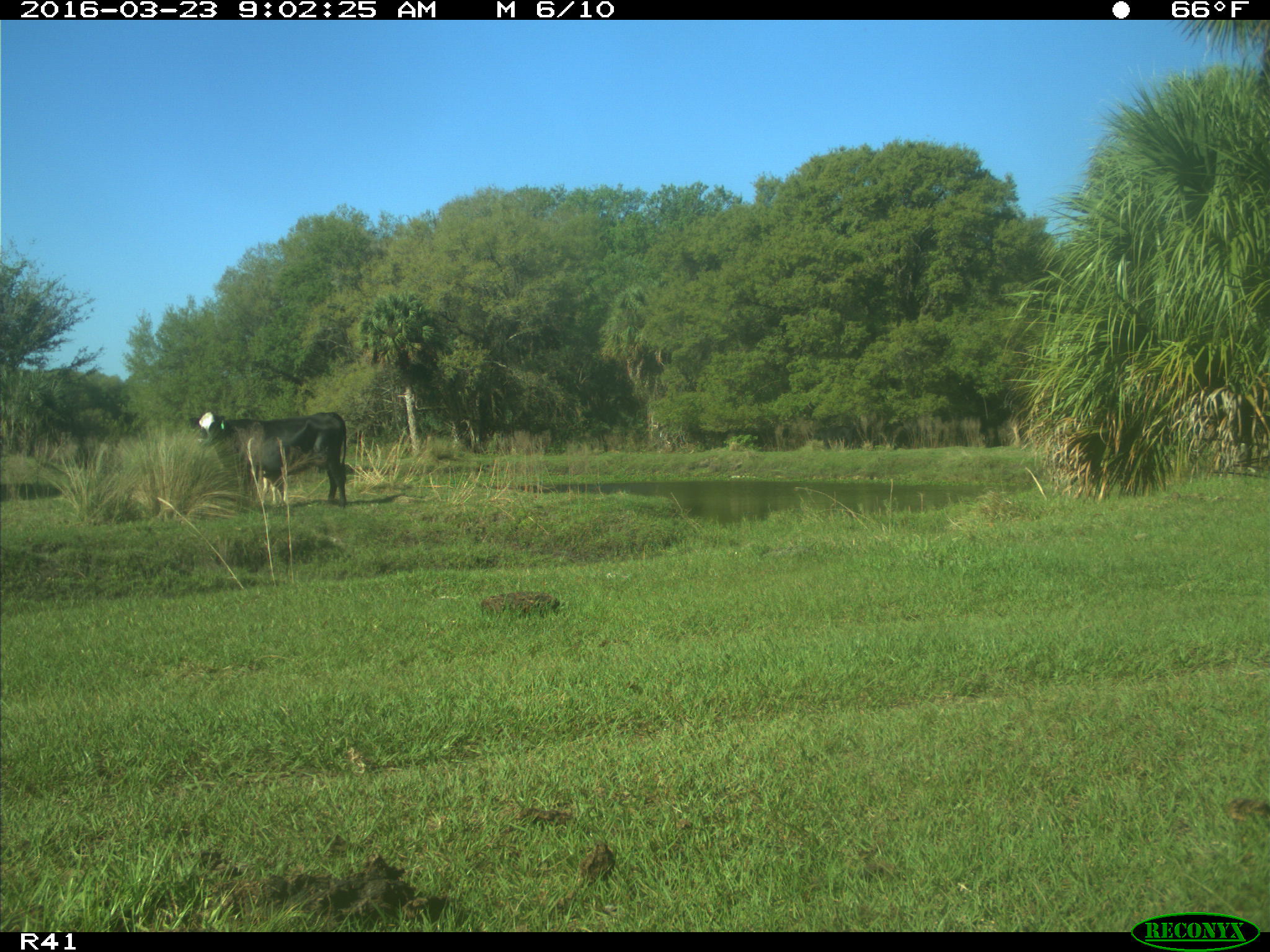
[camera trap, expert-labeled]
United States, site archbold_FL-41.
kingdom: Animalia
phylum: Chordata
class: Mammalia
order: Artiodactyla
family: Bovidae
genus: Bos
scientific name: Bos taurus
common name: domestic cow